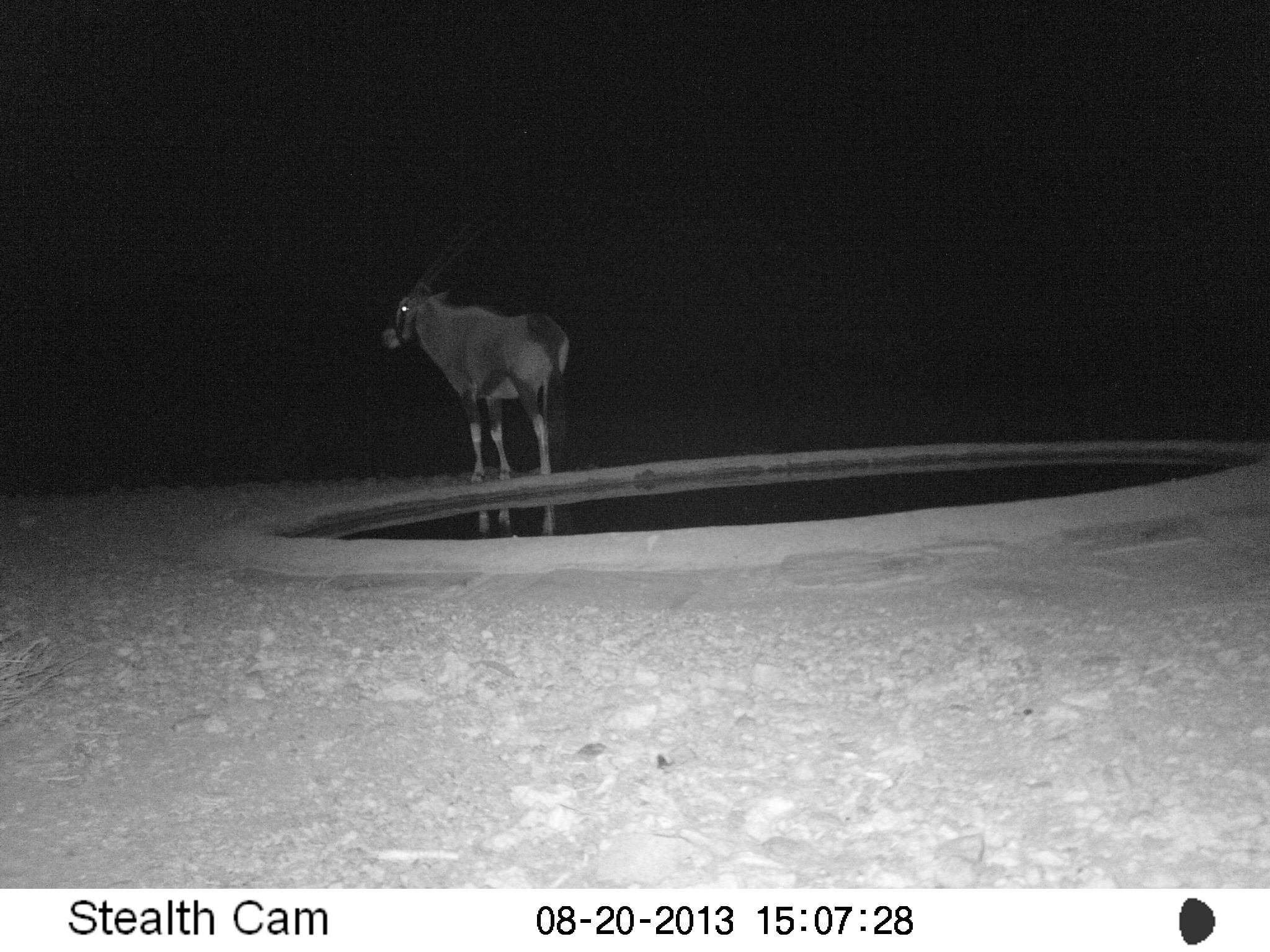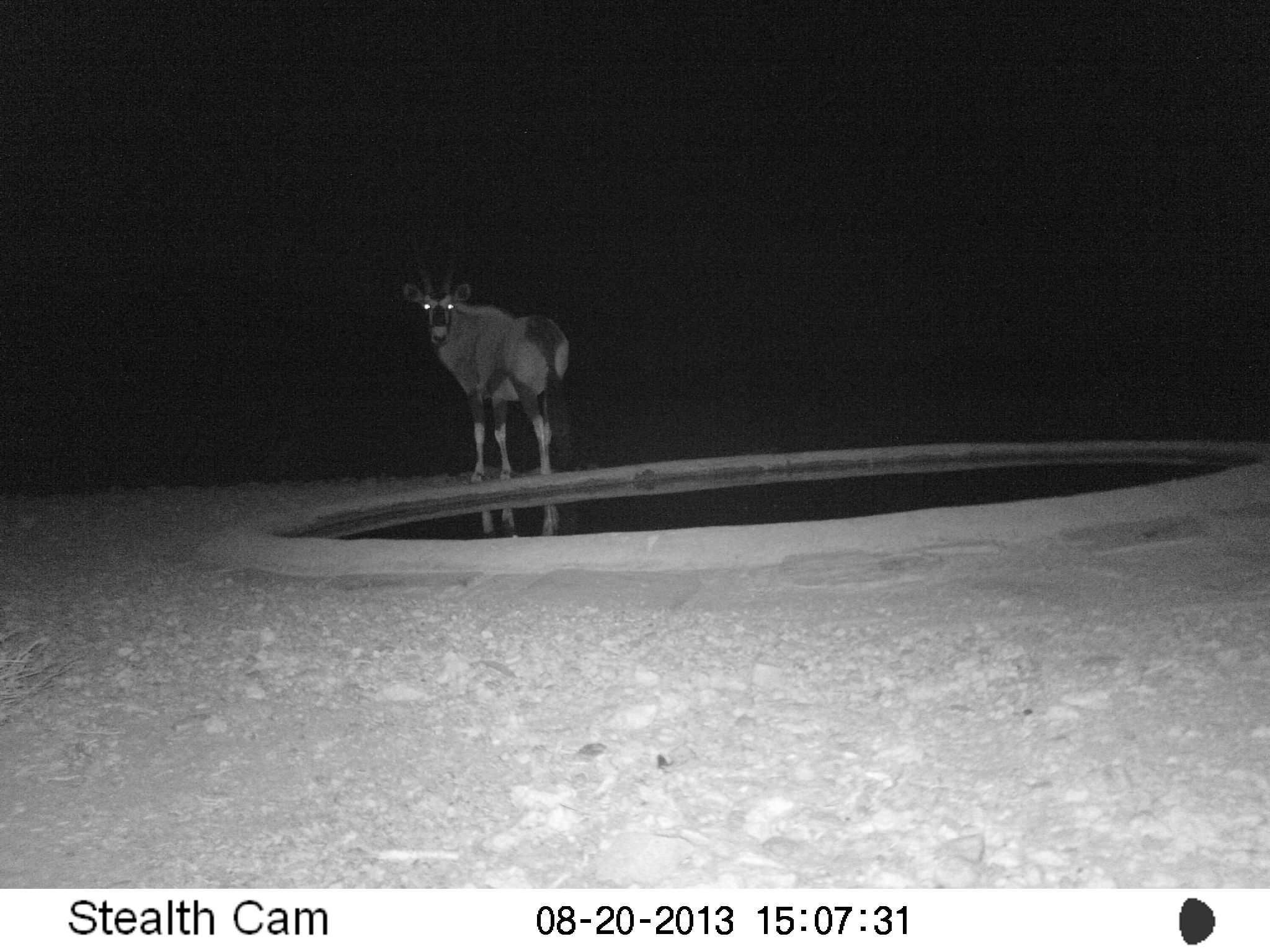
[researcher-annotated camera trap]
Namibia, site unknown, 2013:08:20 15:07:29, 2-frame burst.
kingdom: Animalia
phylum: Chordata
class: Mammalia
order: Artiodactyla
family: Bovidae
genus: Oryx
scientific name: Oryx gazella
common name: gemsbok